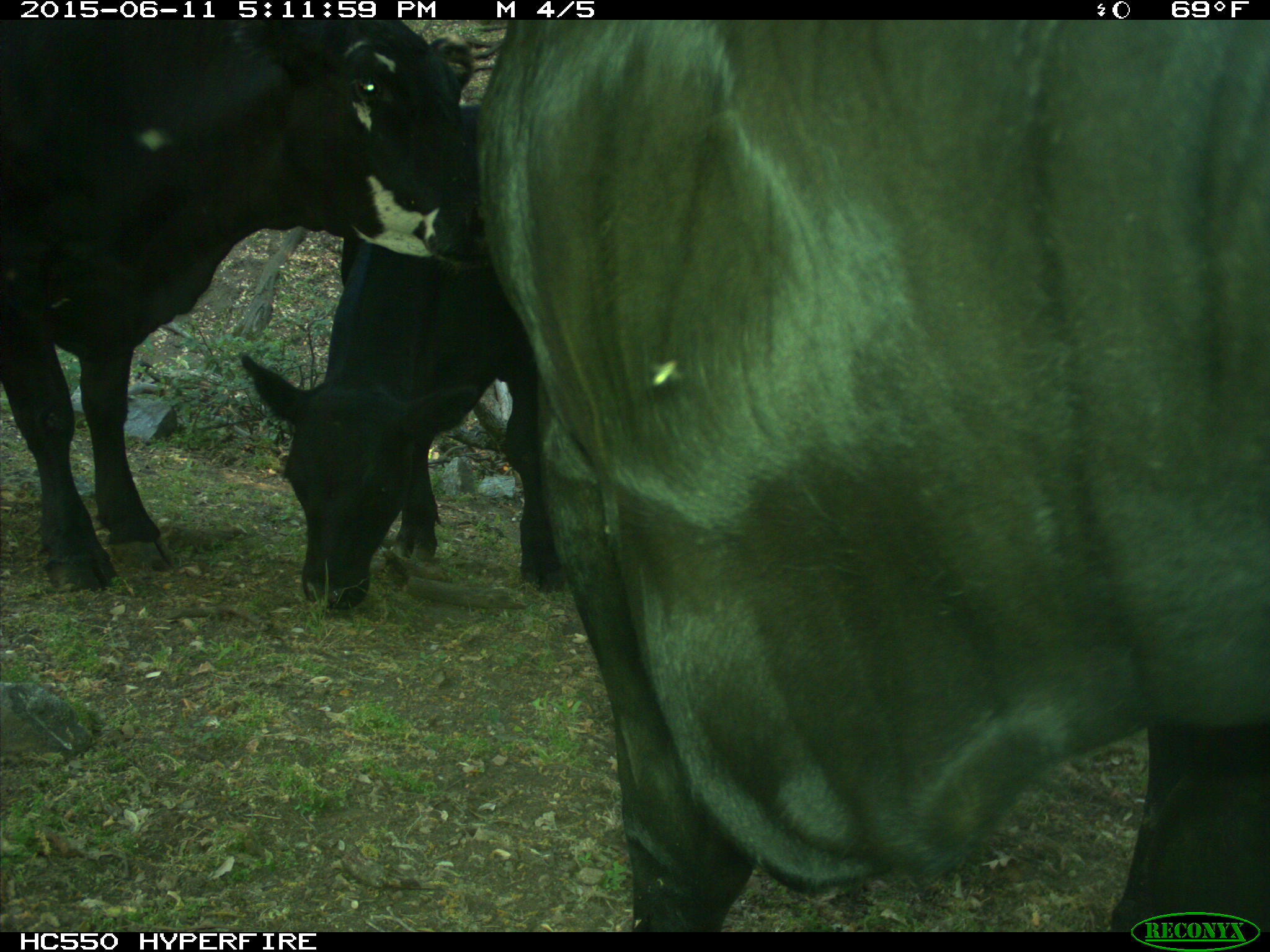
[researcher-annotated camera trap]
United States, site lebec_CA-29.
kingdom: Animalia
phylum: Chordata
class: Mammalia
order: Artiodactyla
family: Bovidae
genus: Bos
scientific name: Bos taurus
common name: domestic cow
Bos taurus (domestic cow).